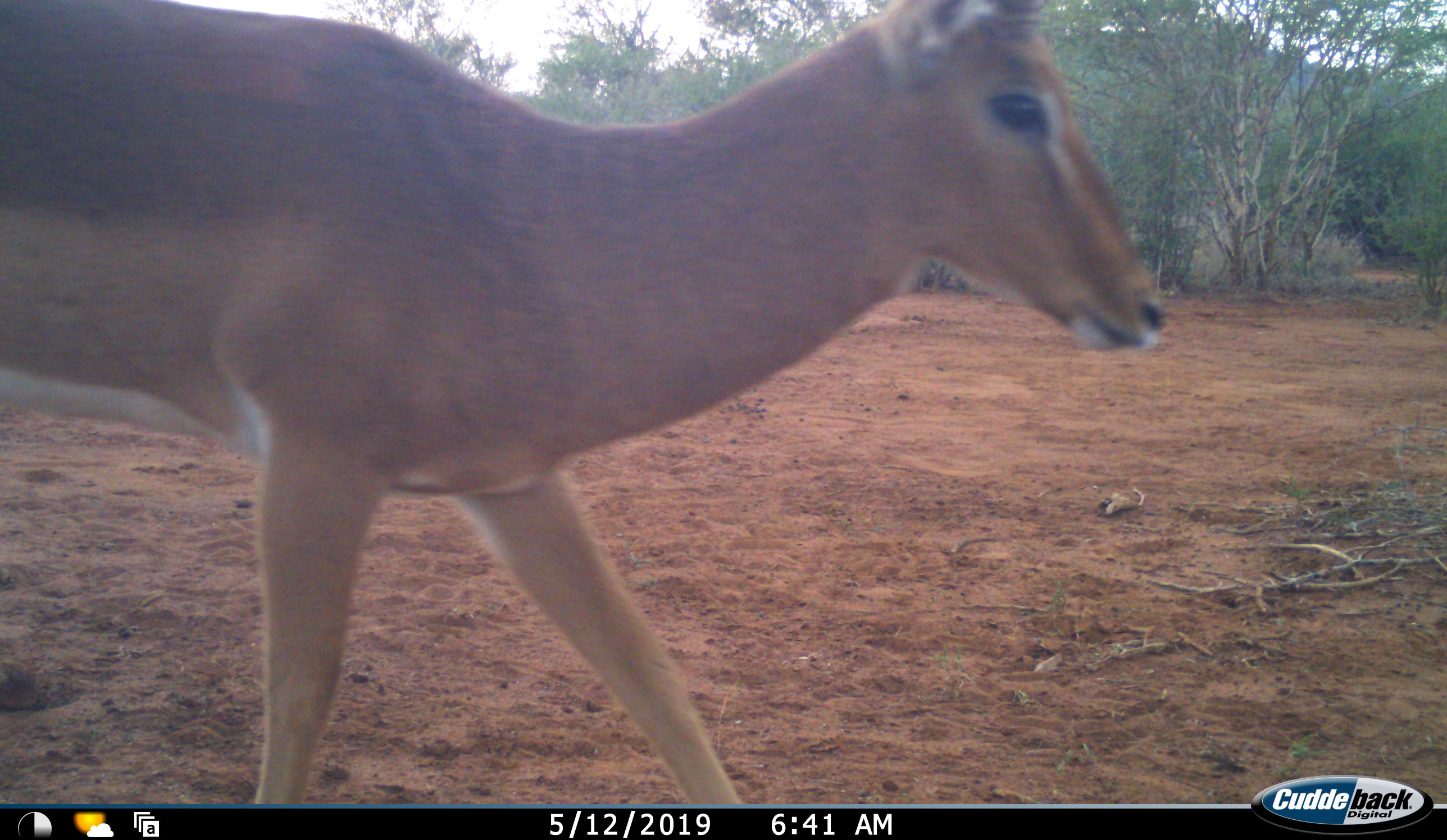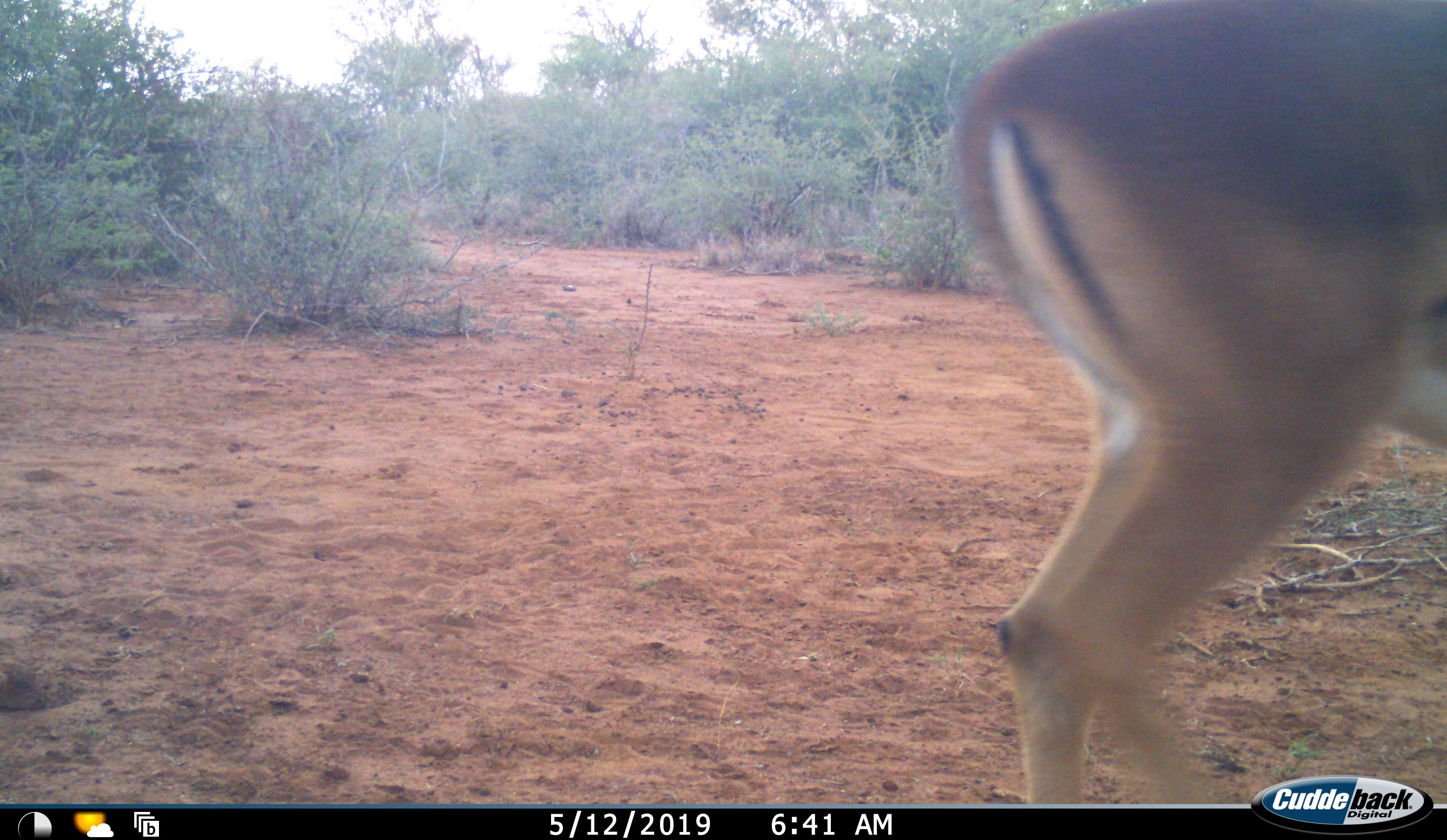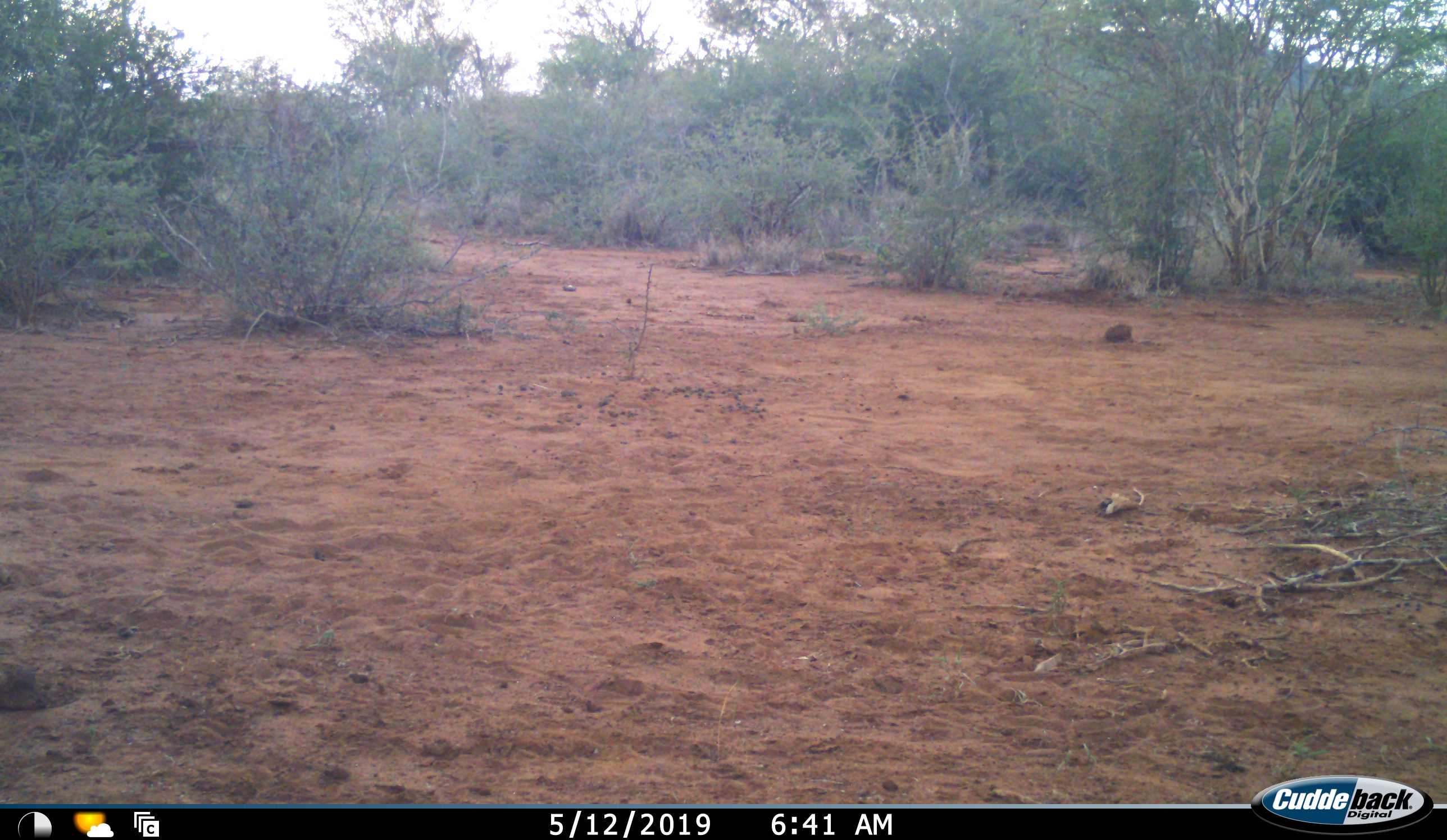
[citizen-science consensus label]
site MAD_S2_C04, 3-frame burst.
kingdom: Animalia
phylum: Chordata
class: Mammalia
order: Artiodactyla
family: Bovidae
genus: Aepyceros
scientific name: Aepyceros melampus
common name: impala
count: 1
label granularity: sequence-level